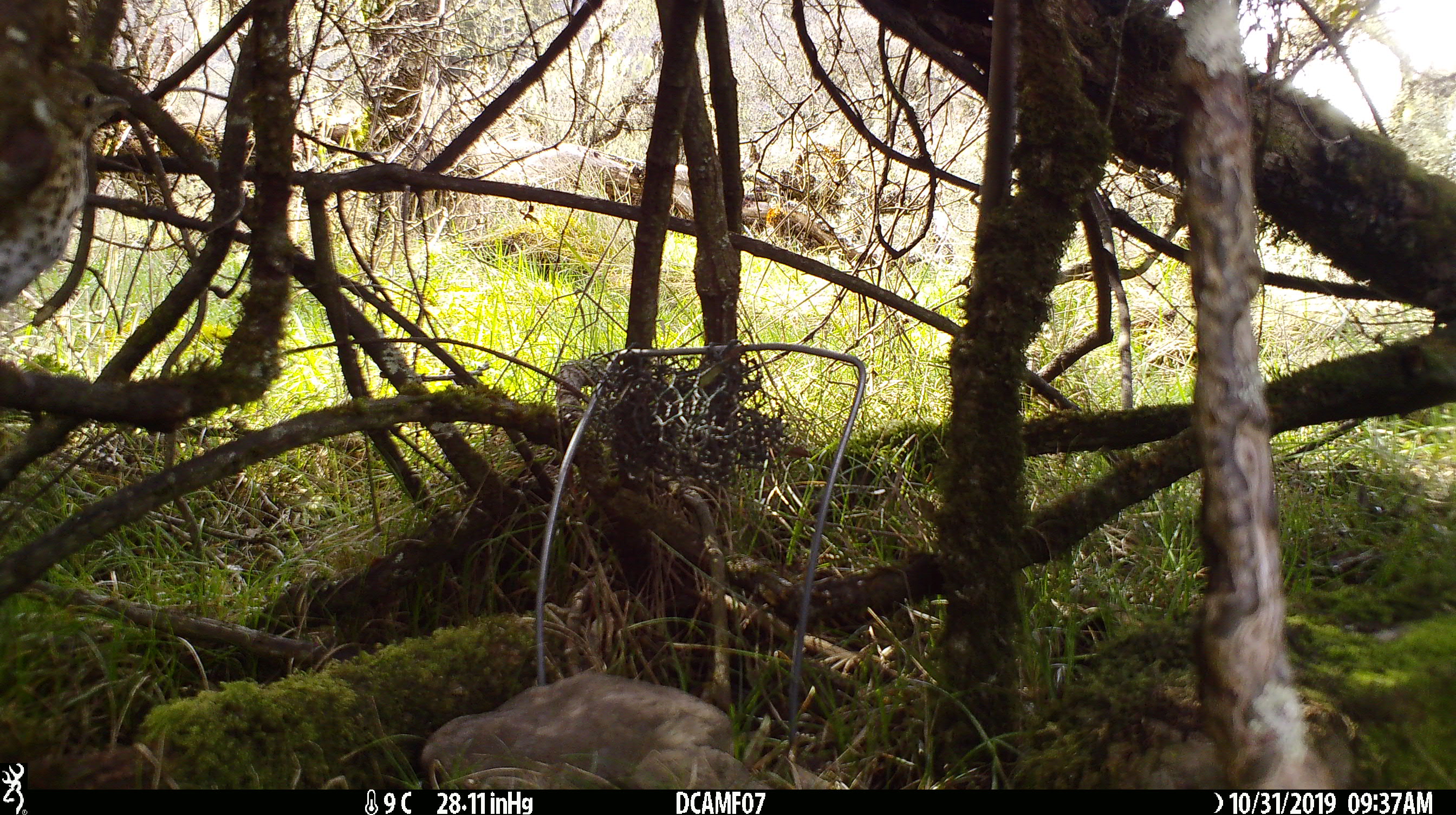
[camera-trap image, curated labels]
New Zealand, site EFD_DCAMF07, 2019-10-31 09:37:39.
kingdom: Animalia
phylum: Chordata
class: Aves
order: Passeriformes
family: Turdidae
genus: Turdus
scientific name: Turdus philomelos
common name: song thrush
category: thrush